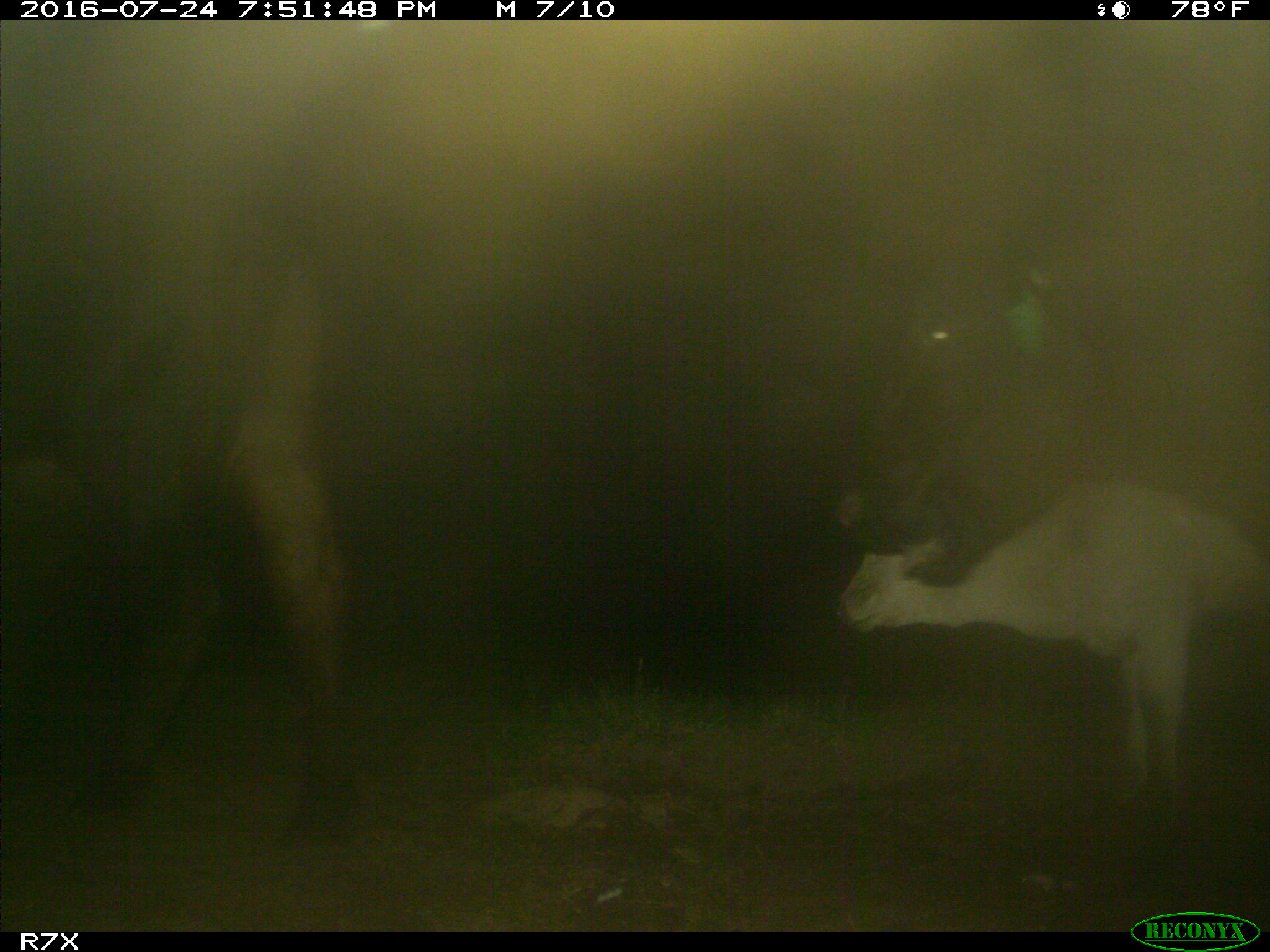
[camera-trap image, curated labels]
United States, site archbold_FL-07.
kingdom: Animalia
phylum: Chordata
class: Mammalia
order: Artiodactyla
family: Bovidae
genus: Bos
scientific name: Bos taurus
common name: domestic cow